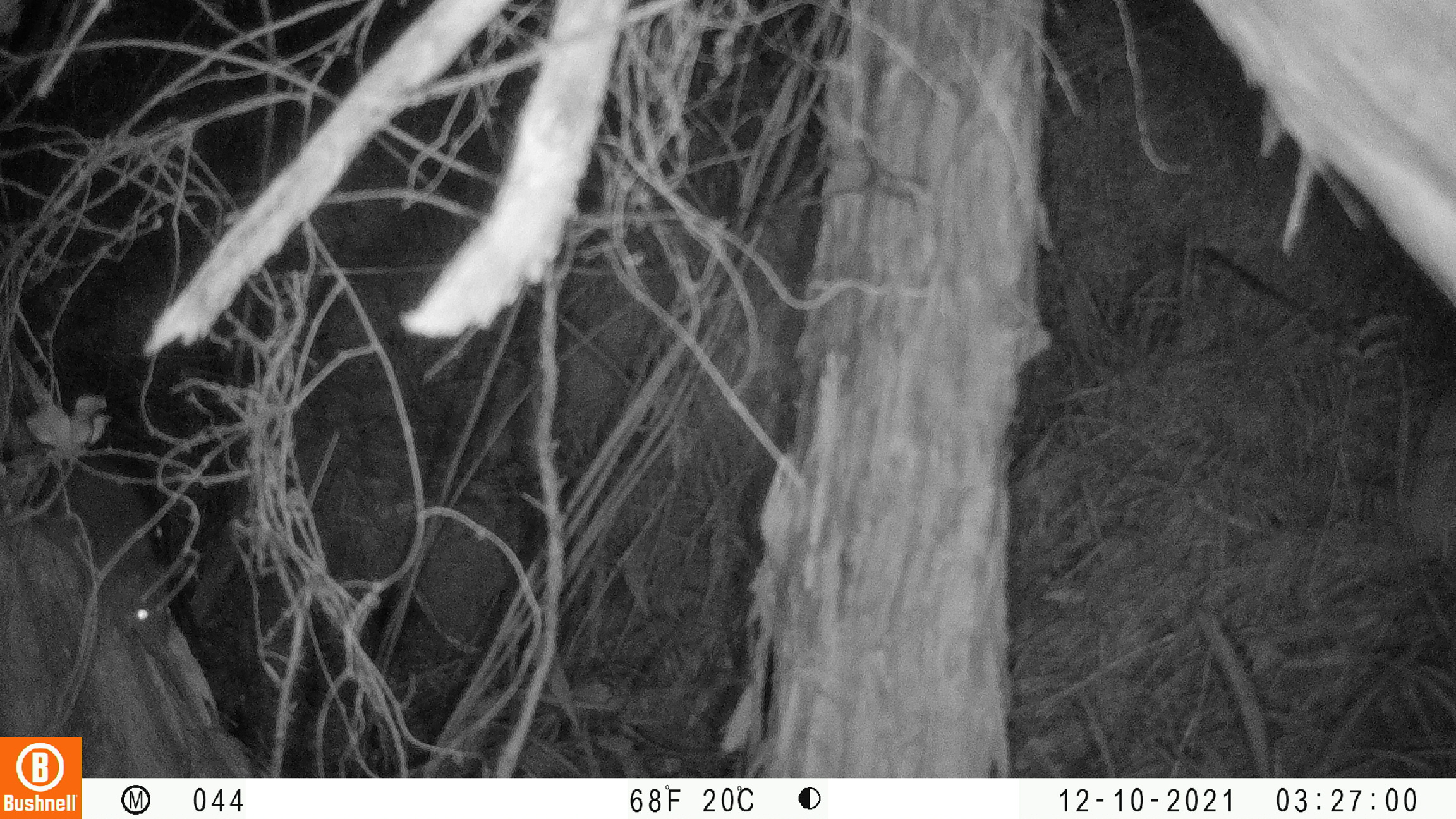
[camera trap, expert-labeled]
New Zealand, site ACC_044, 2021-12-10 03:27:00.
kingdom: Animalia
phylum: Chordata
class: Mammalia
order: Rodentia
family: Muridae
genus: Rattus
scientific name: Rattus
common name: rat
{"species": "rat (Rattus)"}